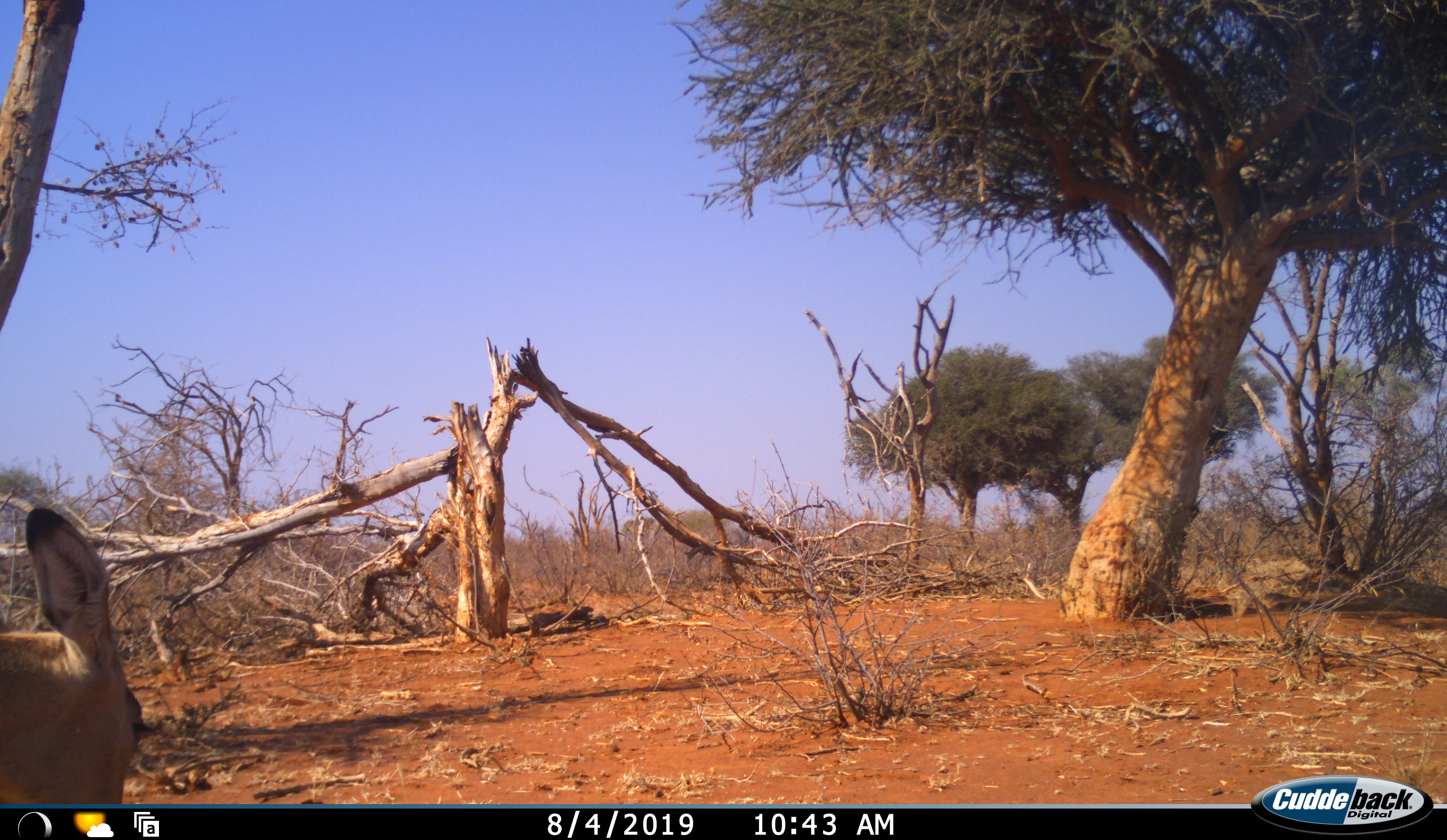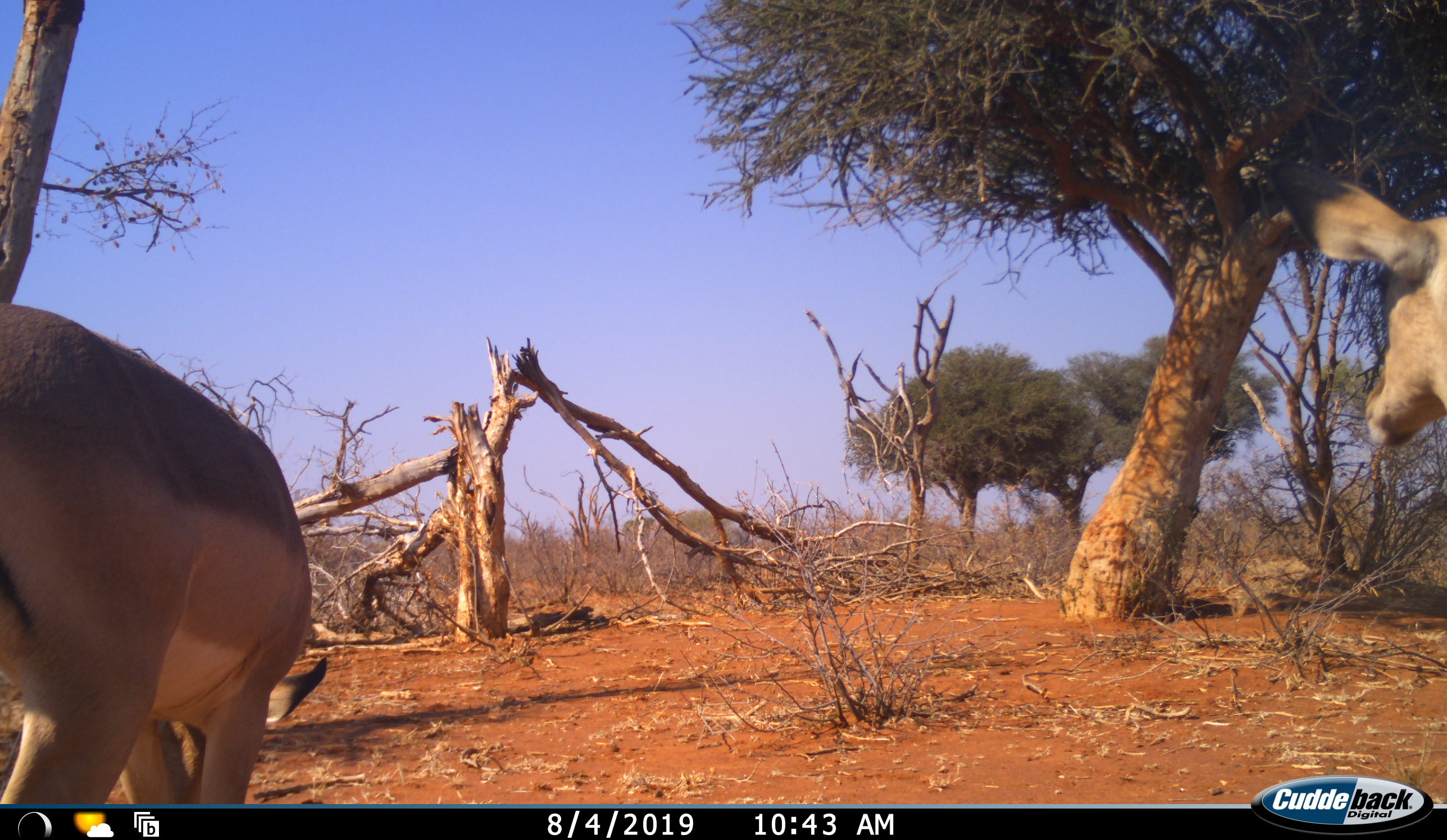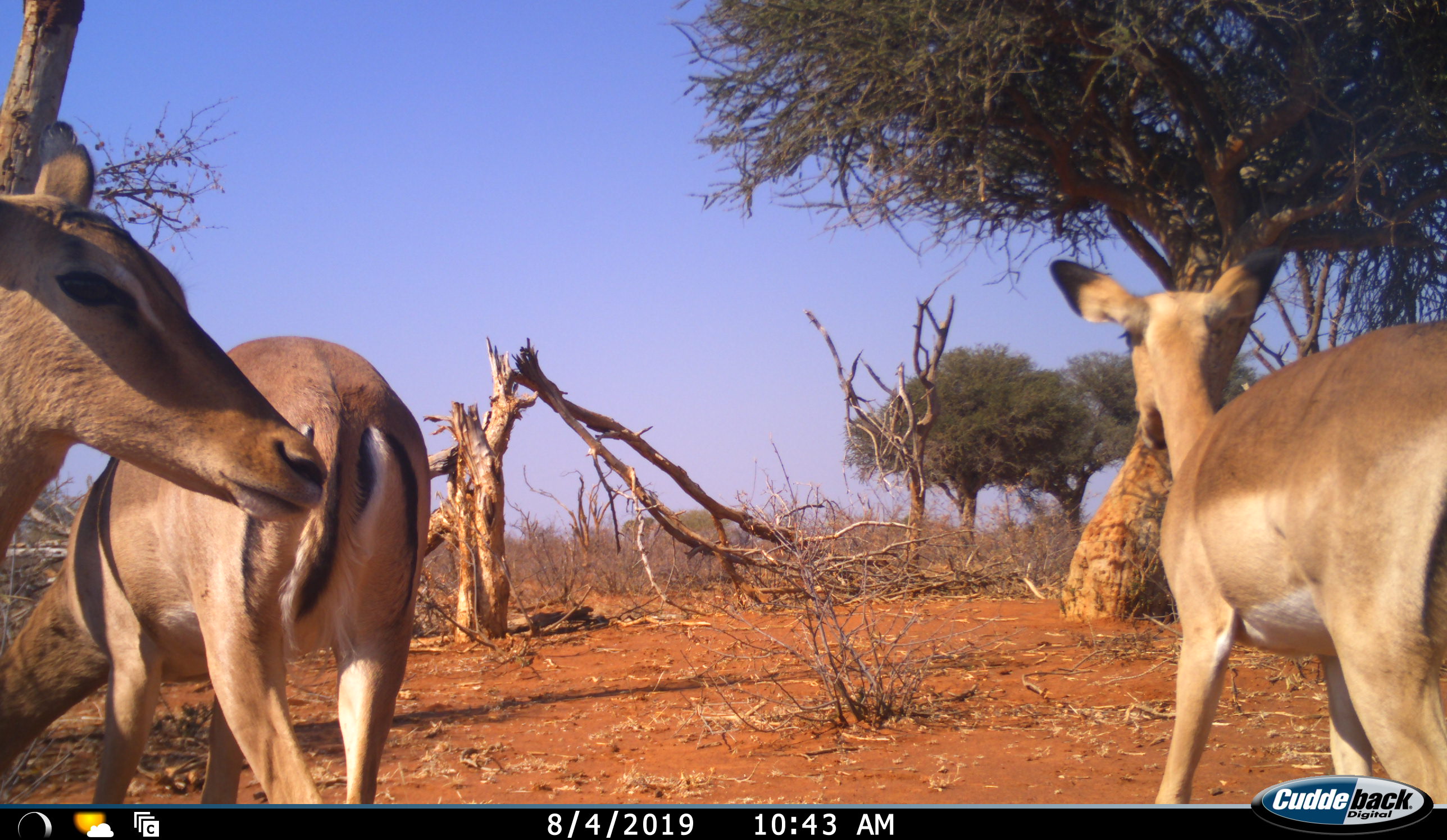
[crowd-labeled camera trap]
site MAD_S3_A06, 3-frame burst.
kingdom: Animalia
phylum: Chordata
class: Mammalia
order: Artiodactyla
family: Bovidae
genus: Aepyceros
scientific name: Aepyceros melampus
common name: impala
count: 3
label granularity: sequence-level